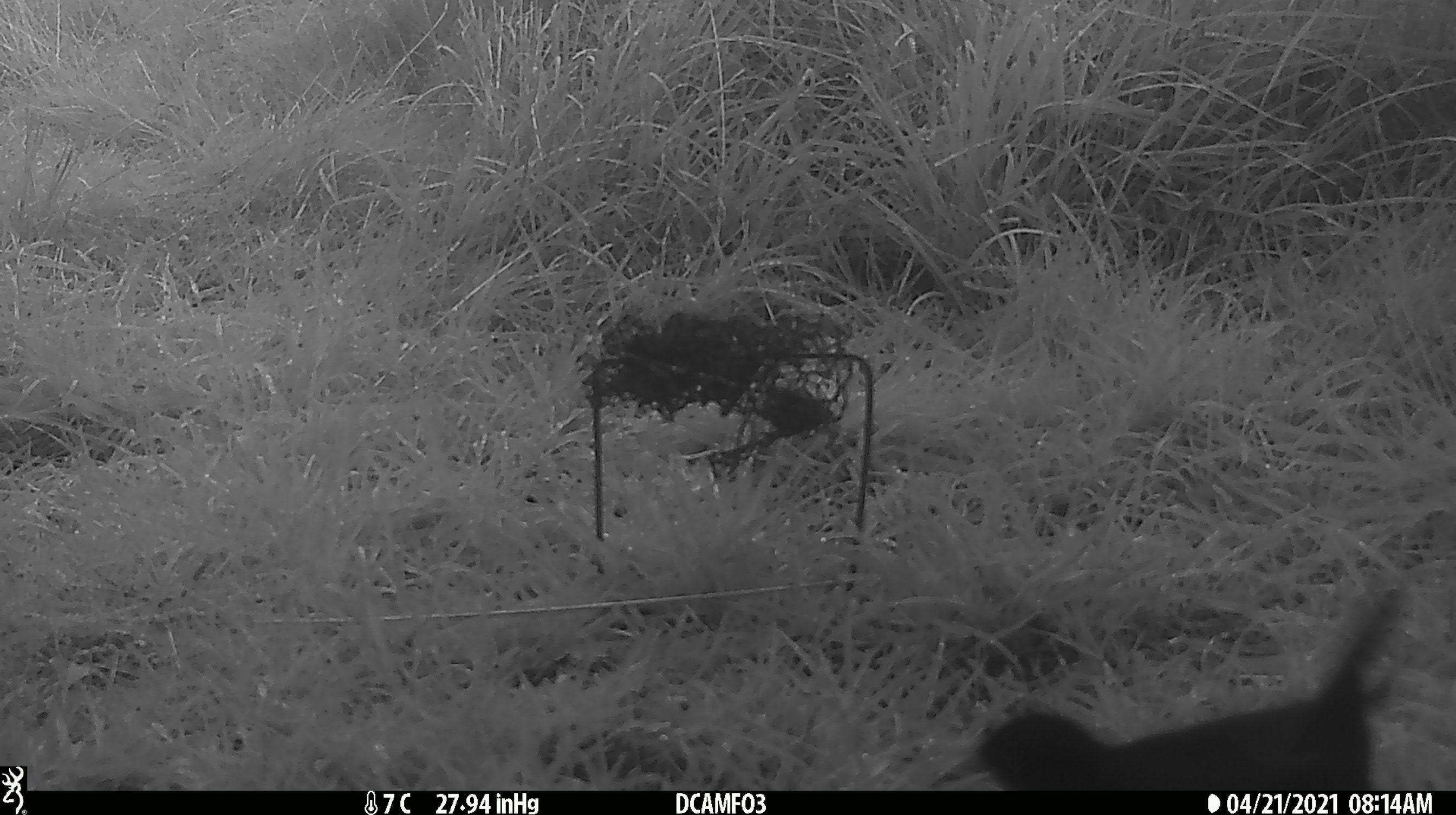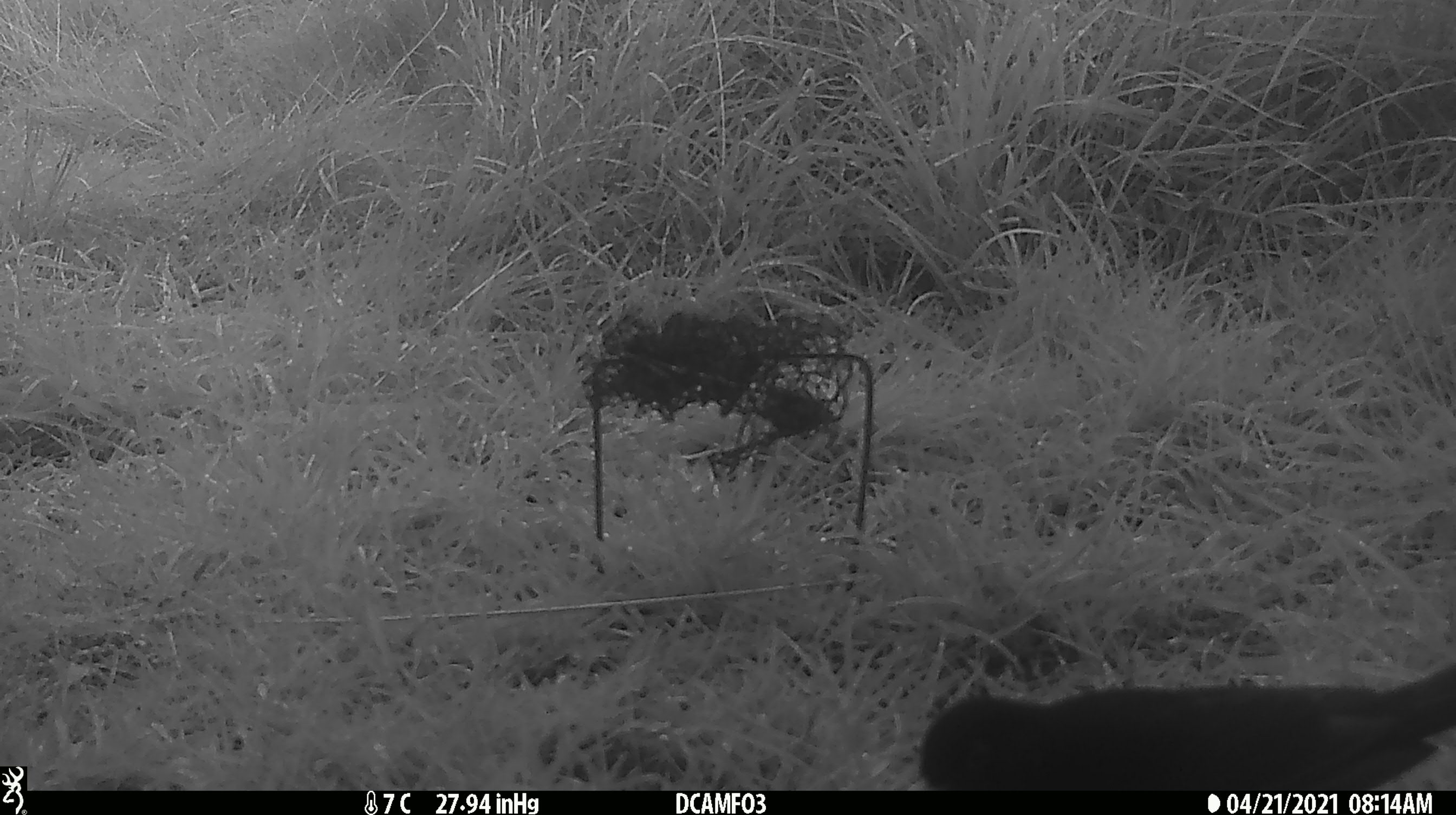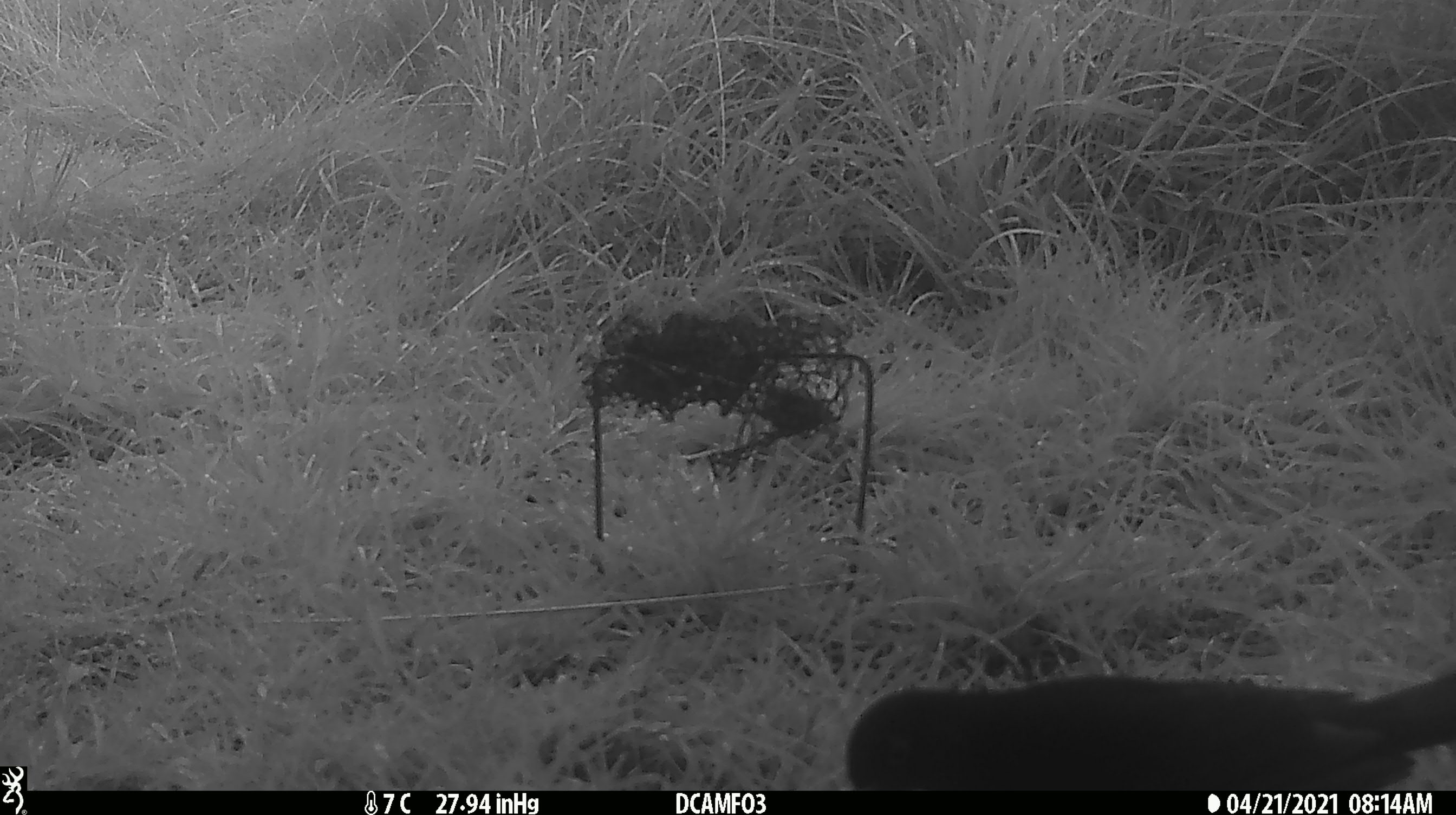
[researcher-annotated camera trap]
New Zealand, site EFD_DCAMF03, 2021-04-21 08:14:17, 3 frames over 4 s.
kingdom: Animalia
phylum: Chordata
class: Aves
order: Passeriformes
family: Turdidae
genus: Turdus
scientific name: Turdus merula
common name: eurasian blackbird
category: blackbird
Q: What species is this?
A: Blackbird (eurasian blackbird) (Turdus merula).